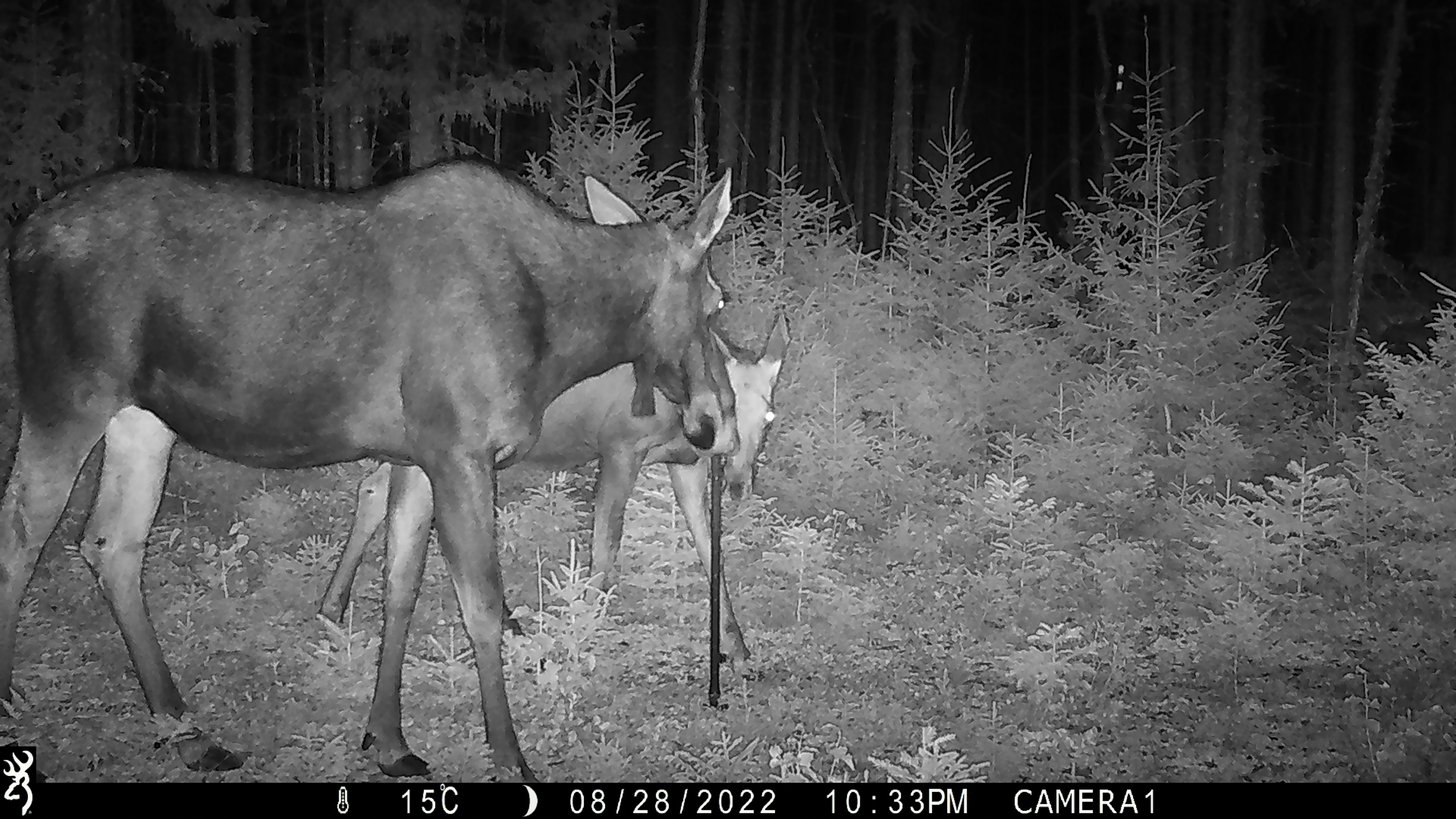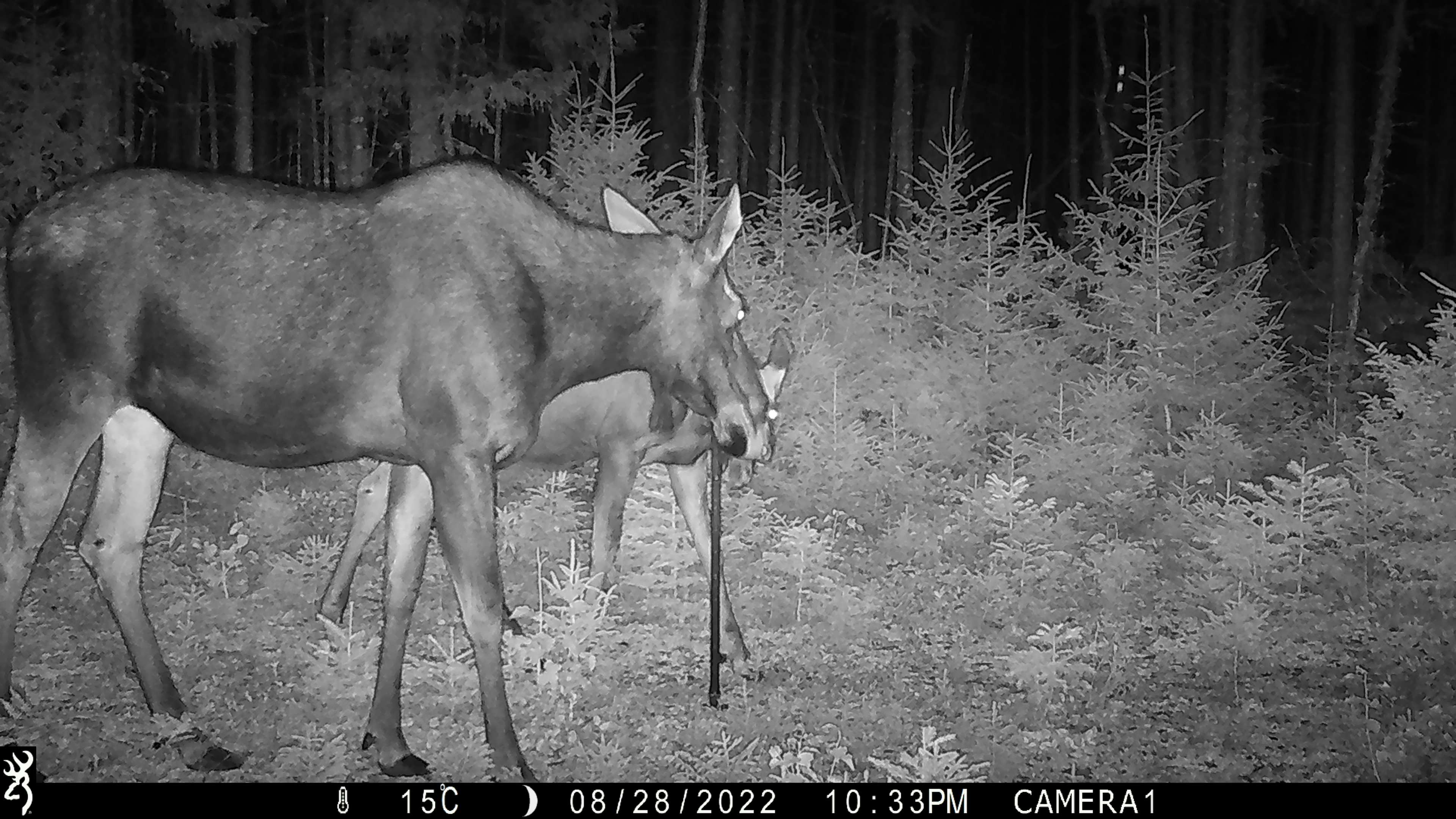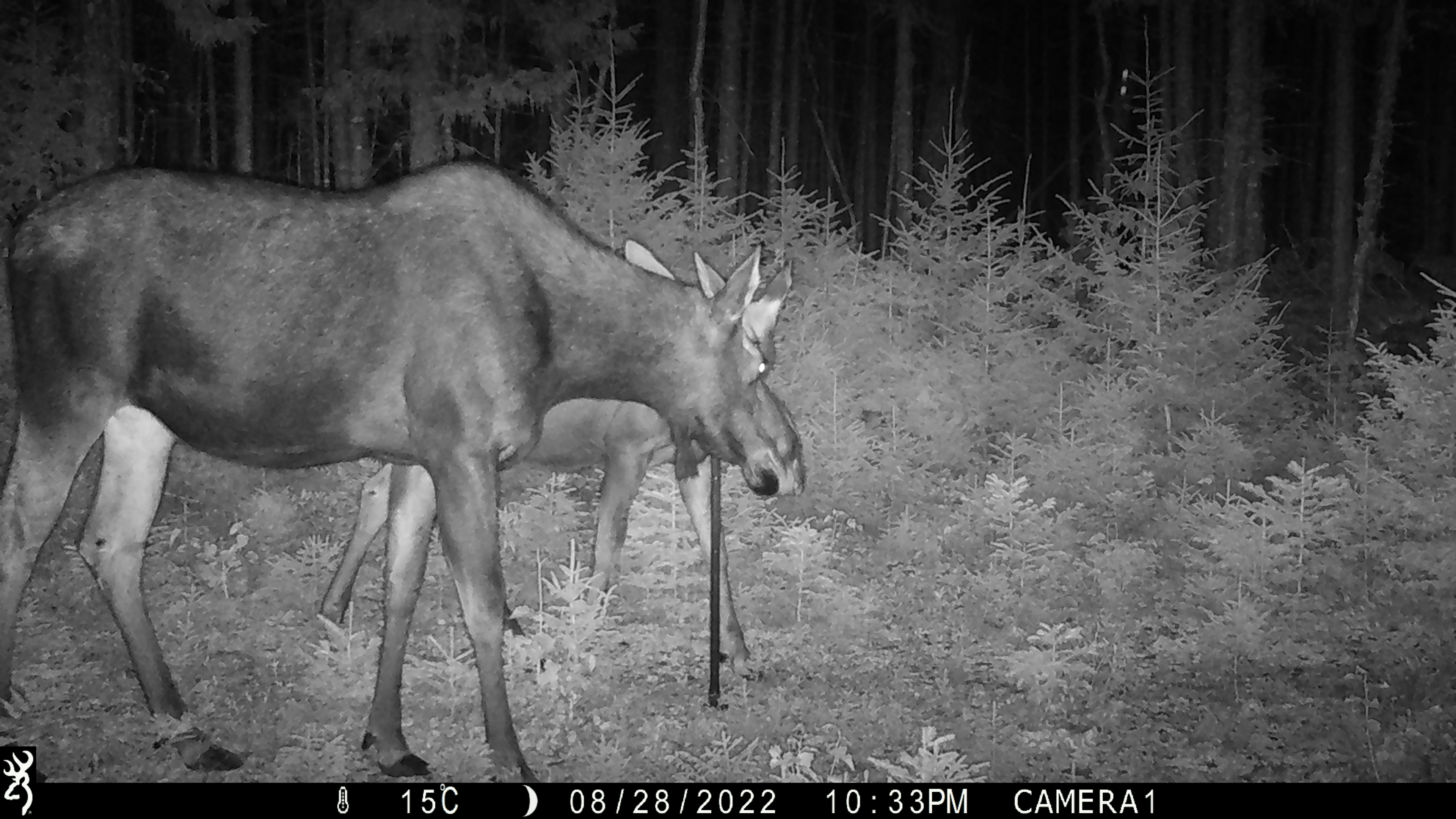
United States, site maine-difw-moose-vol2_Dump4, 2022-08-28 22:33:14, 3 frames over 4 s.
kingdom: Animalia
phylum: Chordata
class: Mammalia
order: Artiodactyla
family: Cervidae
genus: Alces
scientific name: Alces alces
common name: moose